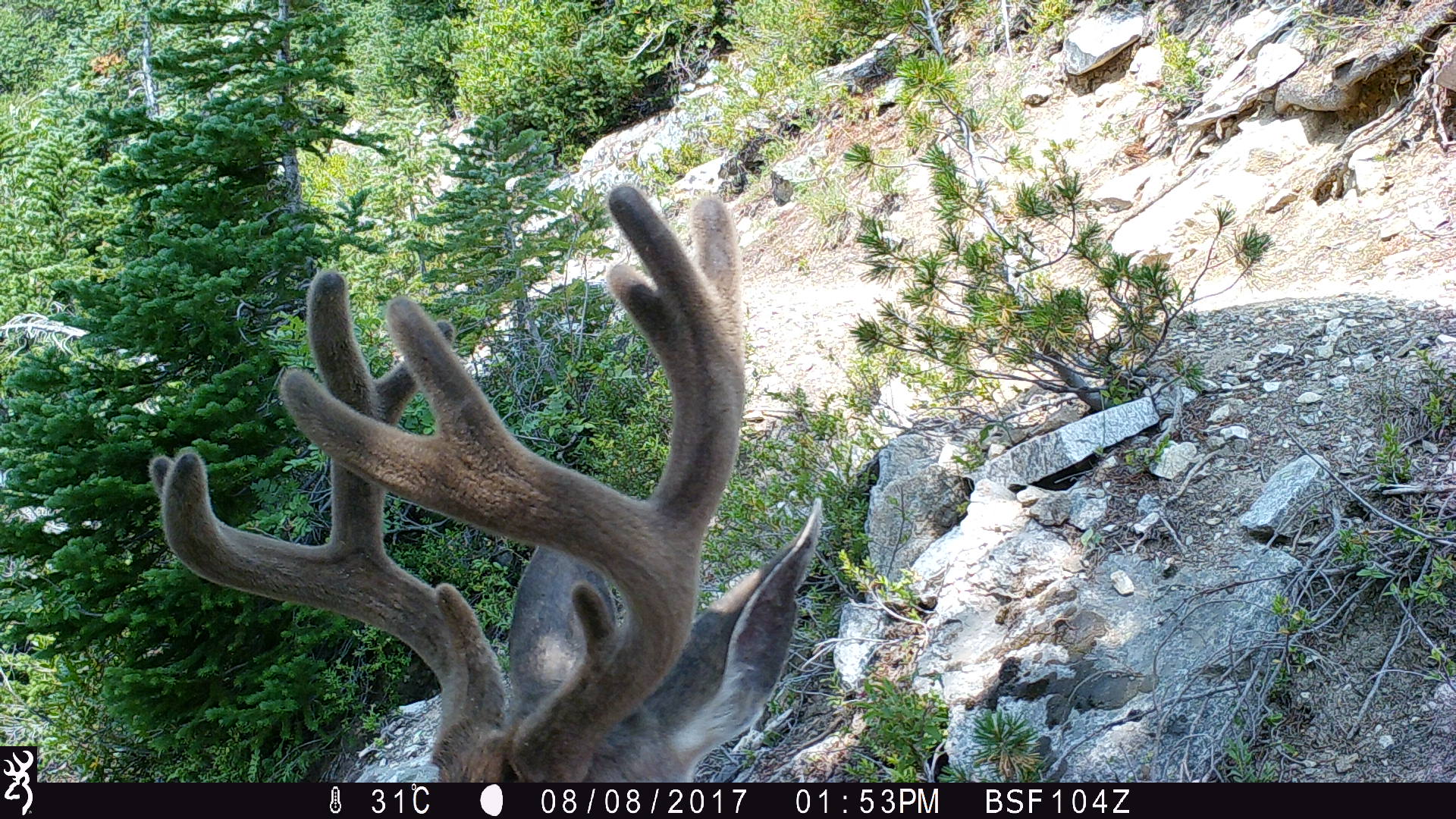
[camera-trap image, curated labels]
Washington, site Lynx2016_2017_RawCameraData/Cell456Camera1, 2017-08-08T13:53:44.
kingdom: Animalia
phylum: Chordata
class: Mammalia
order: Artiodactyla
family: Cervidae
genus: Odocoileus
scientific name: Odocoileus hemionus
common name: mule deer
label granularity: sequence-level